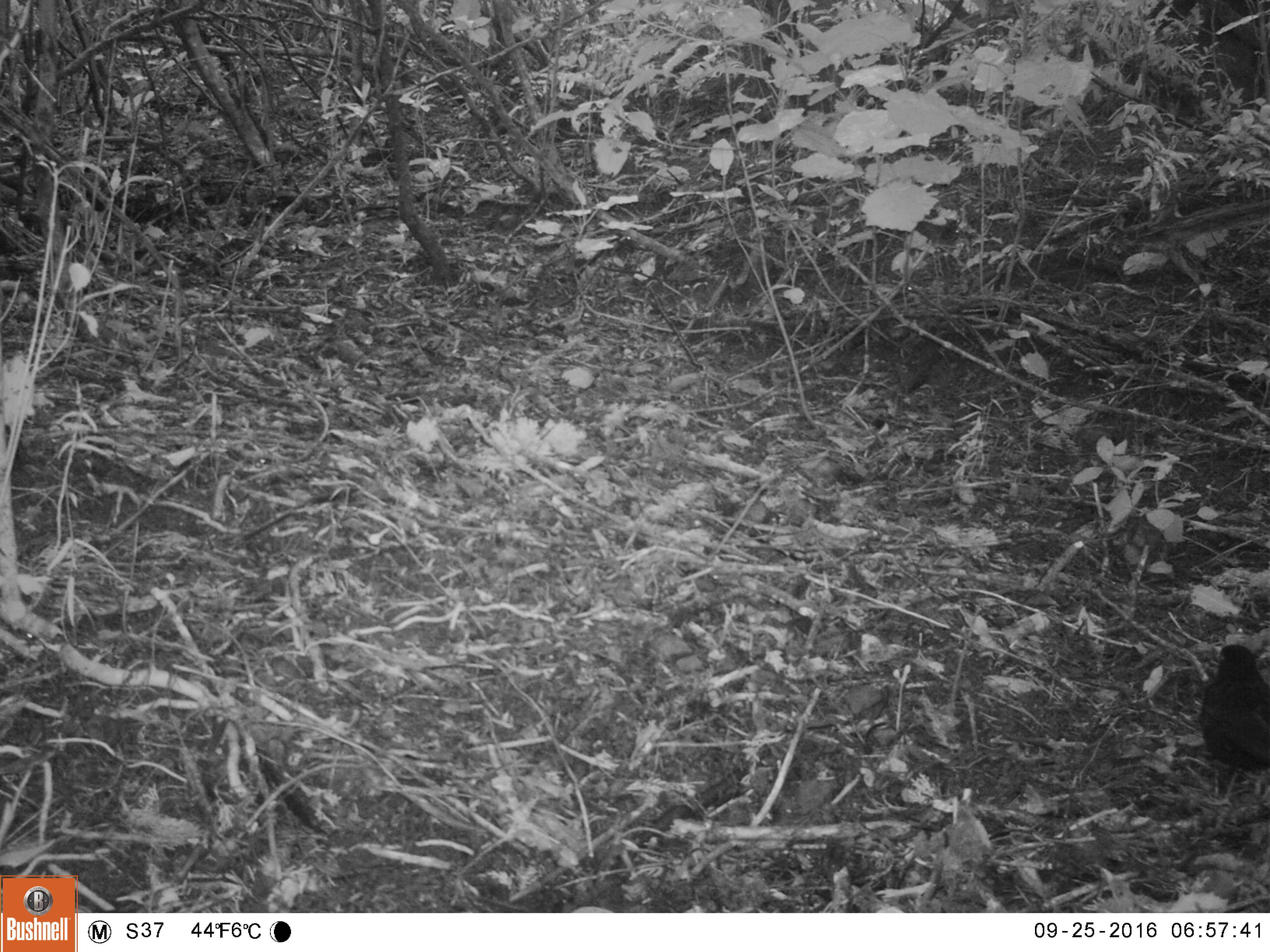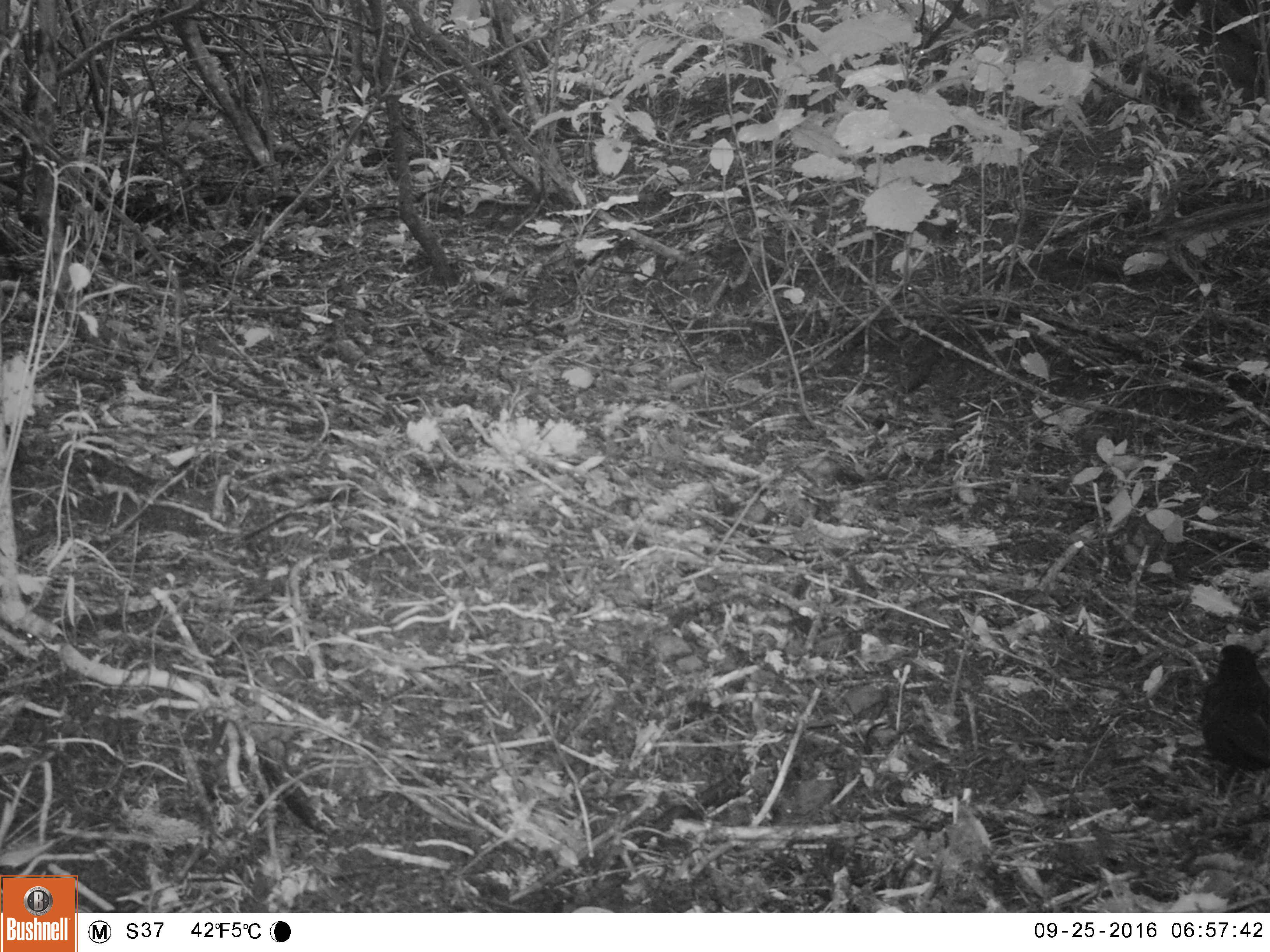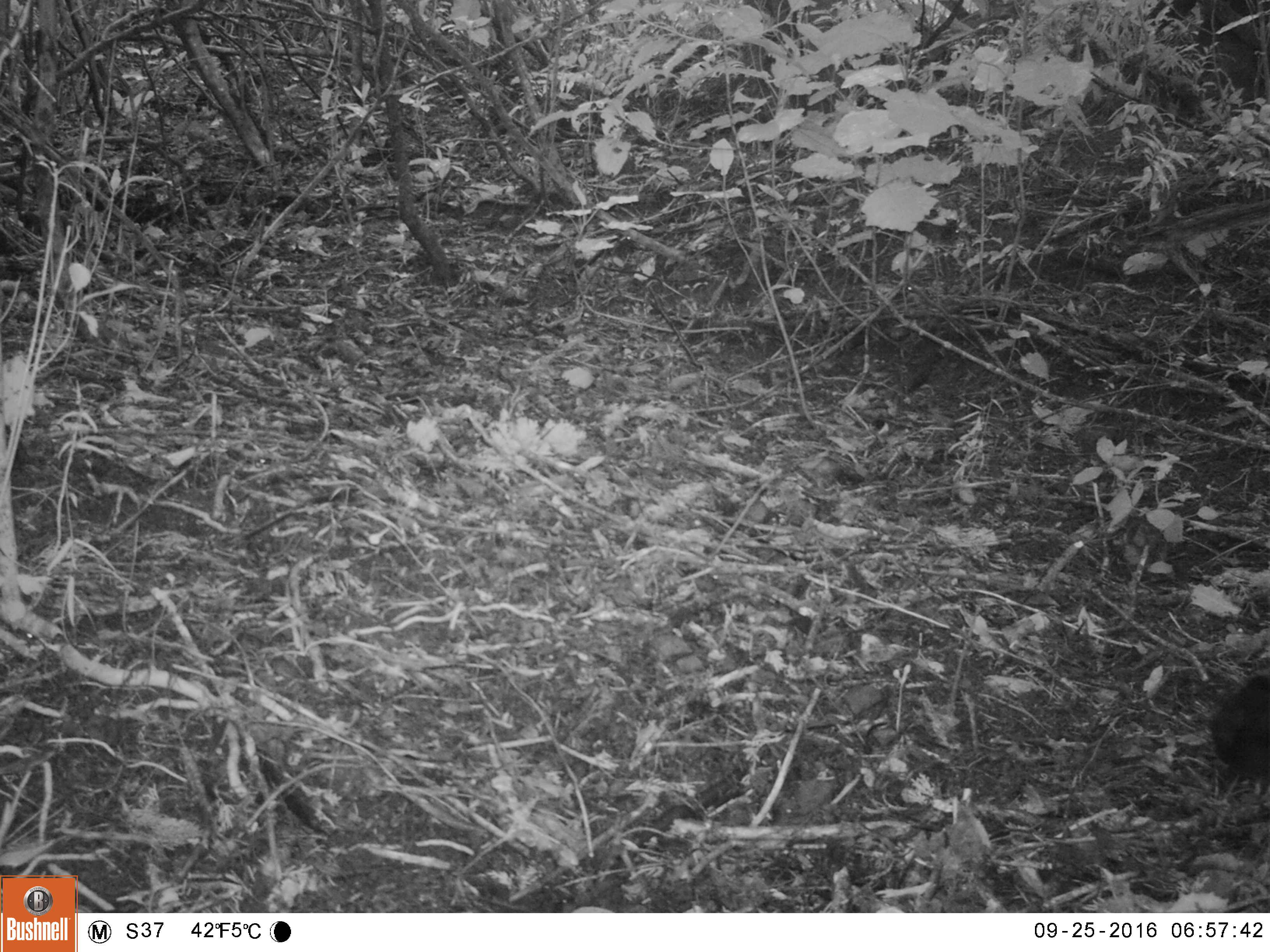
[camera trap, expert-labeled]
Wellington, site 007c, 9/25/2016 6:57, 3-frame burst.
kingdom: Animalia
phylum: Chordata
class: Aves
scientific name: Aves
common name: bird